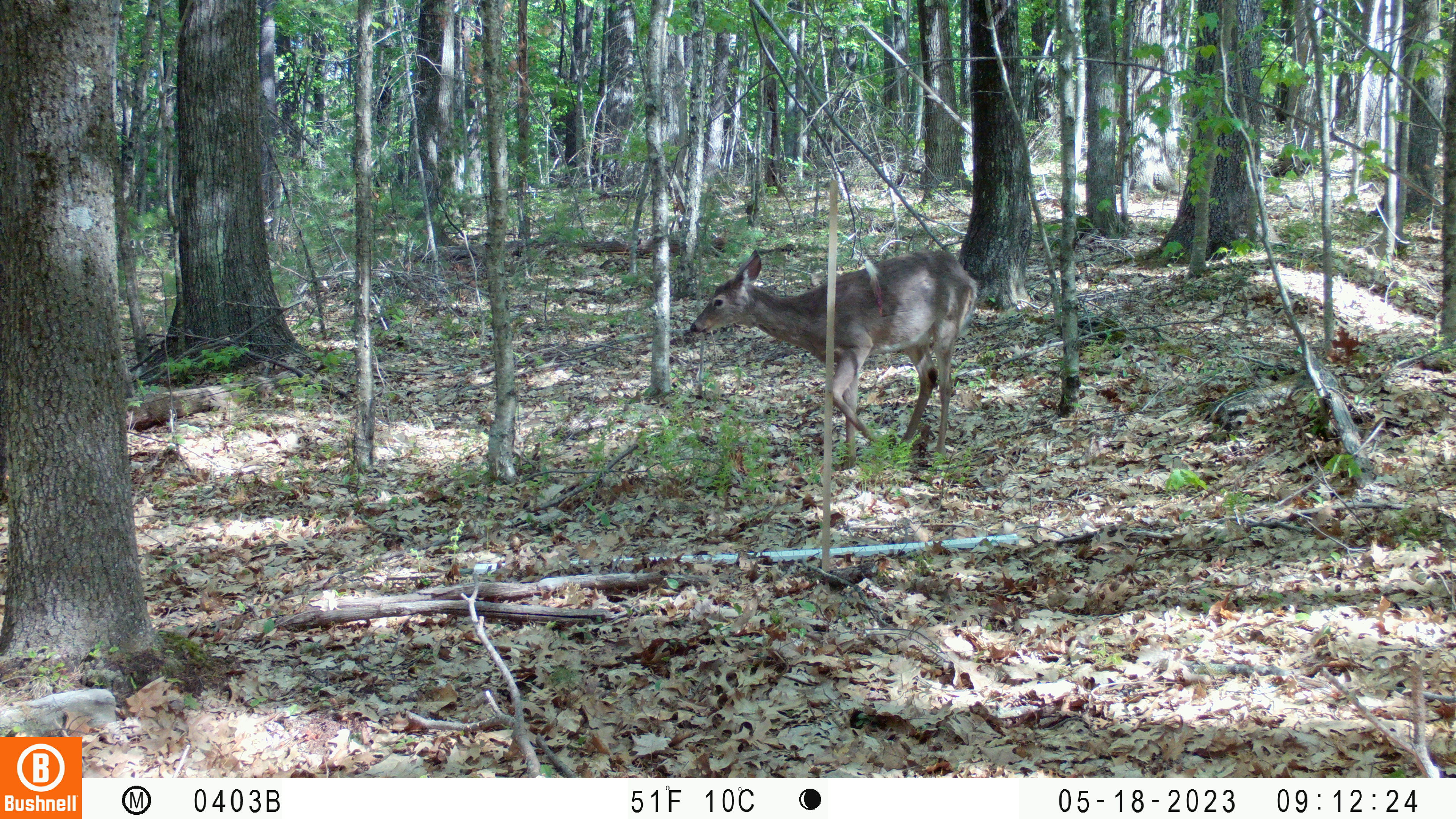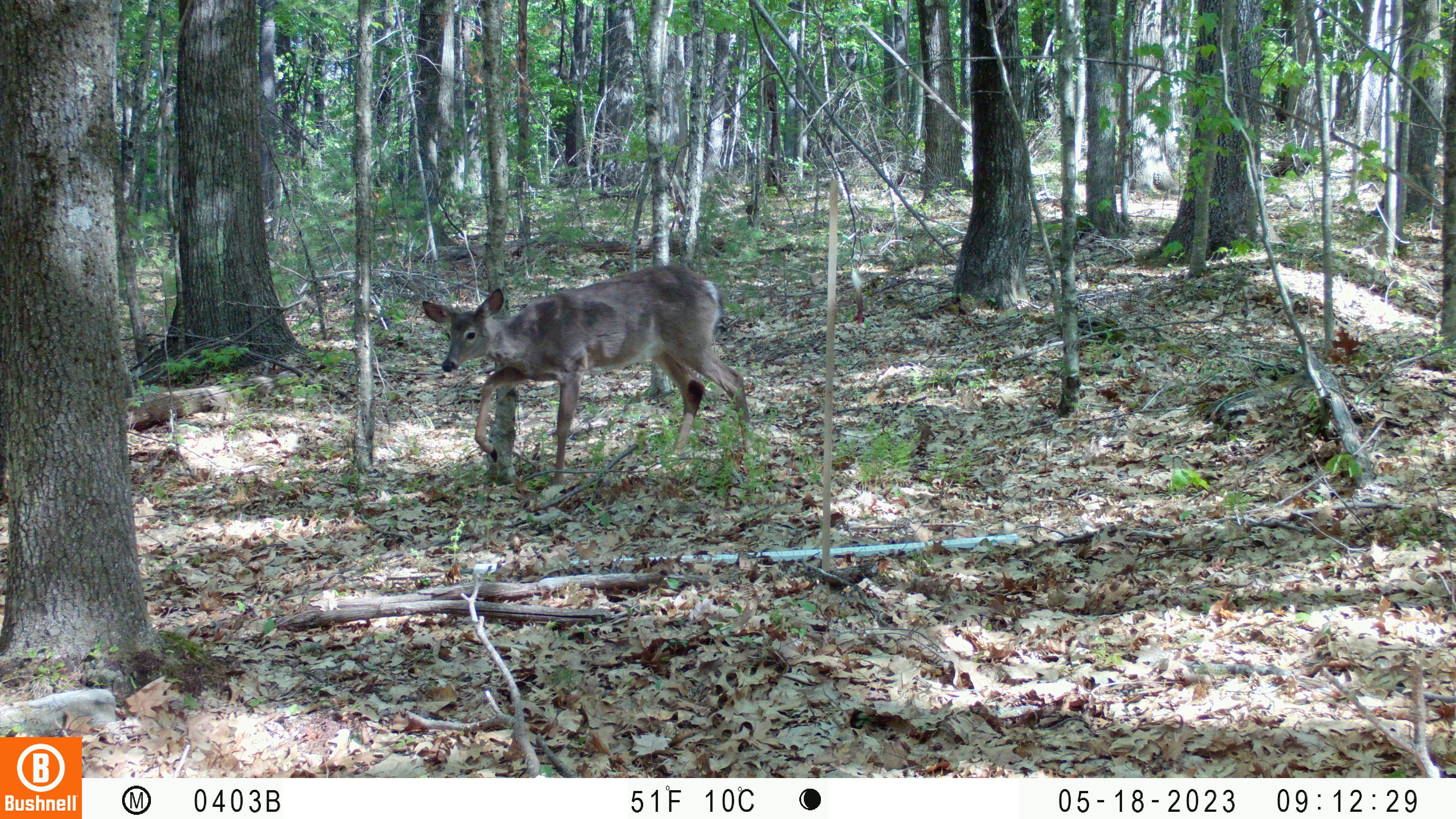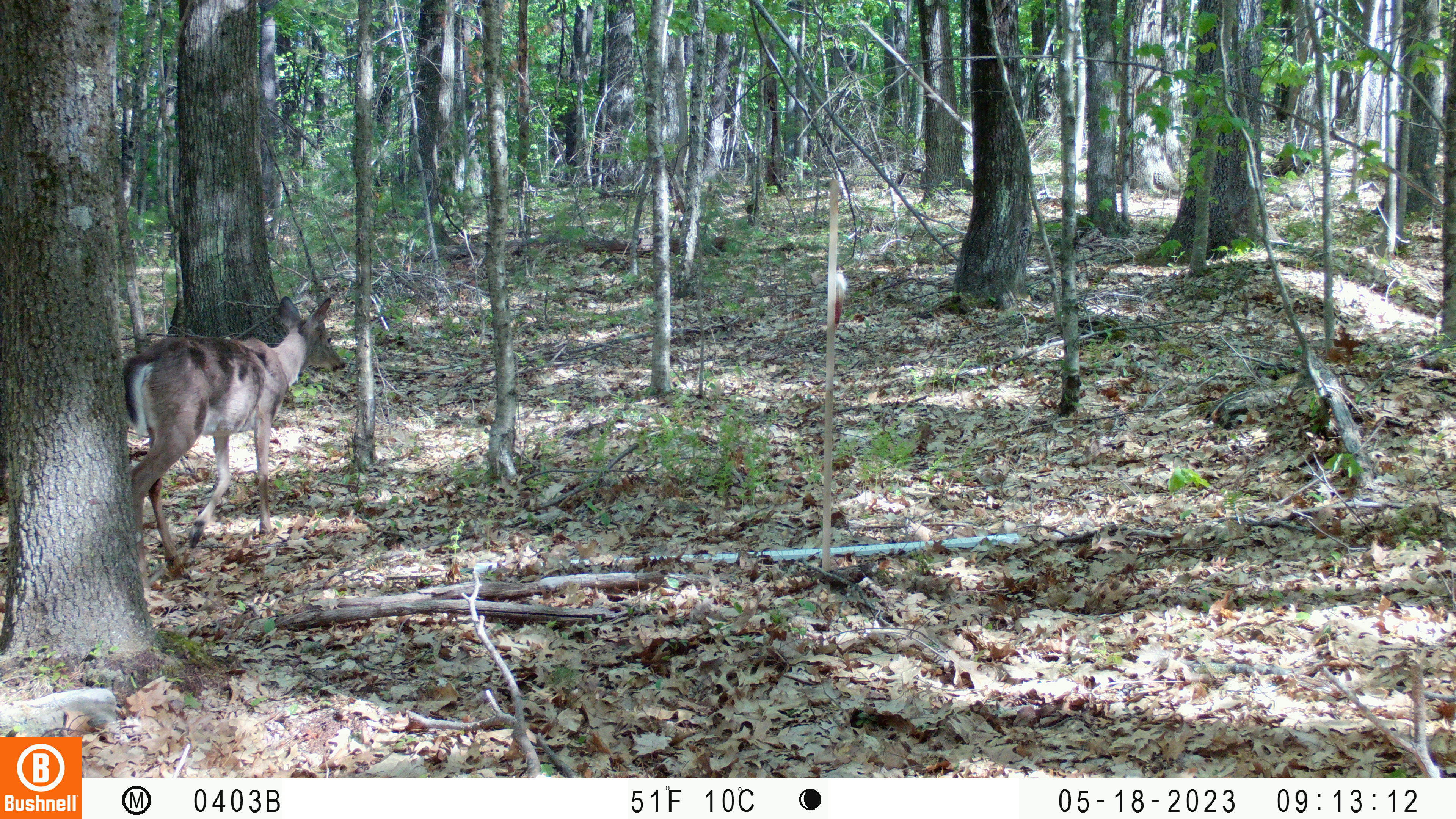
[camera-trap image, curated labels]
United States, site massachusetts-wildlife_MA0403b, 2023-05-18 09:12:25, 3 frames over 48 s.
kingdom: Animalia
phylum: Chordata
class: Mammalia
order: Artiodactyla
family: Cervidae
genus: Odocoileus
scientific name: Odocoileus virginianus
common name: white-tailed deer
White-tailed deer (Odocoileus virginianus).